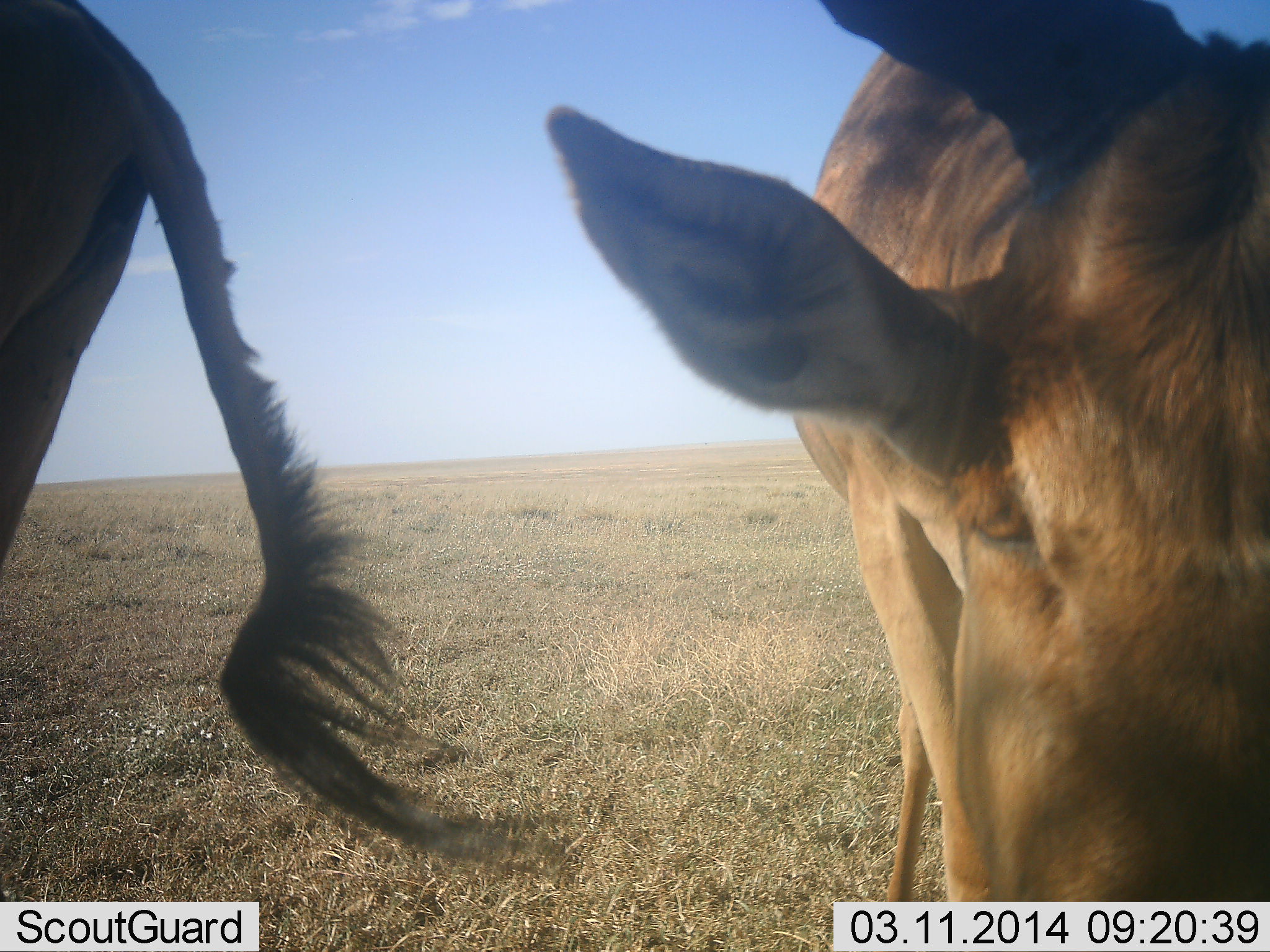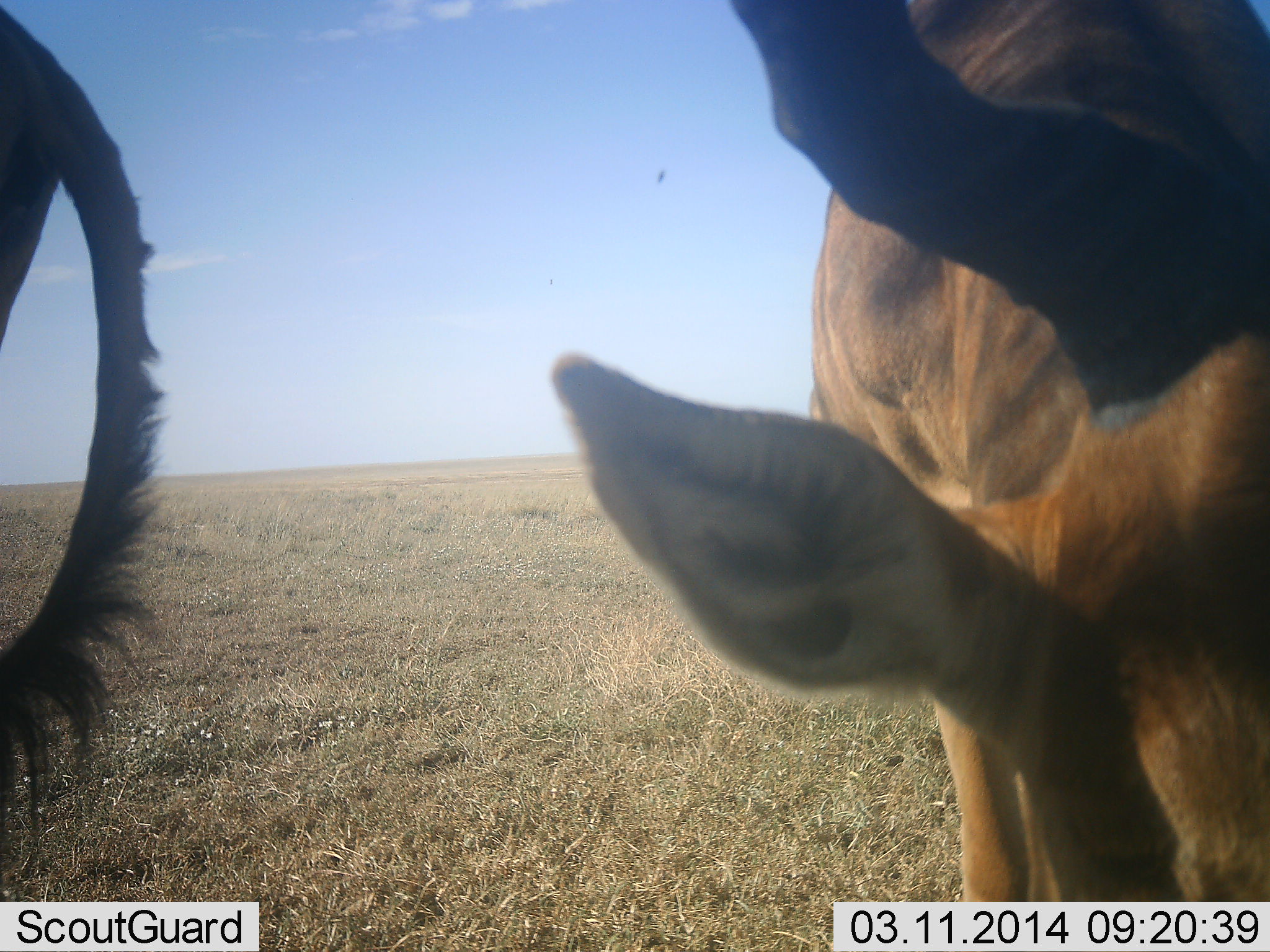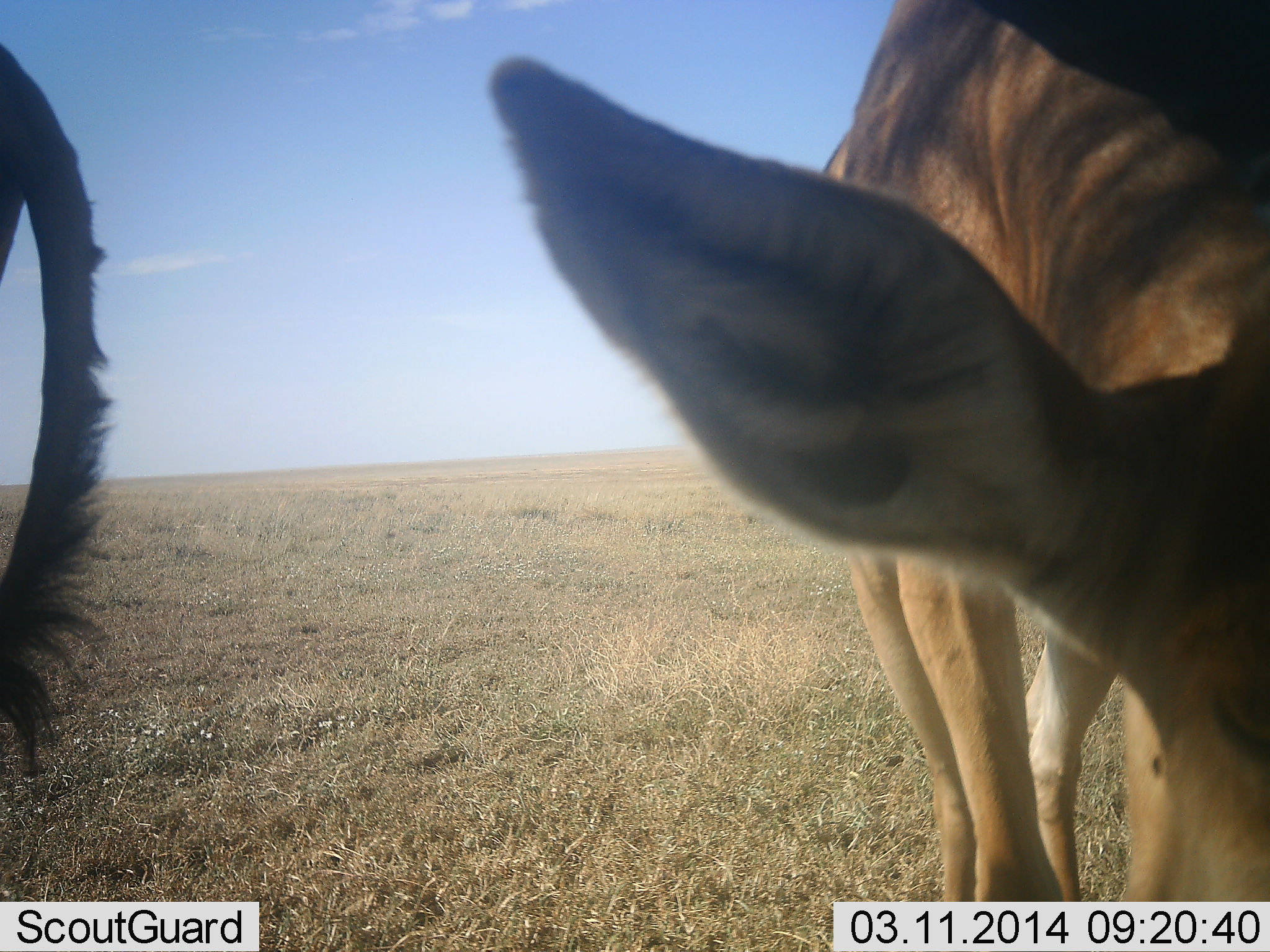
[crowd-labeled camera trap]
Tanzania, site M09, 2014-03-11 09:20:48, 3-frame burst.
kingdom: Animalia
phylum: Chordata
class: Mammalia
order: Artiodactyla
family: Bovidae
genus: Alcelaphus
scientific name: Alcelaphus buselaphus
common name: hartebeest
Hartebeest (Alcelaphus buselaphus), count 2. Behavior (volunteer vote fractions): standing 91%, resting 0%, moving 0%, interacting 0%. Young present (vote fraction): 0%. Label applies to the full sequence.